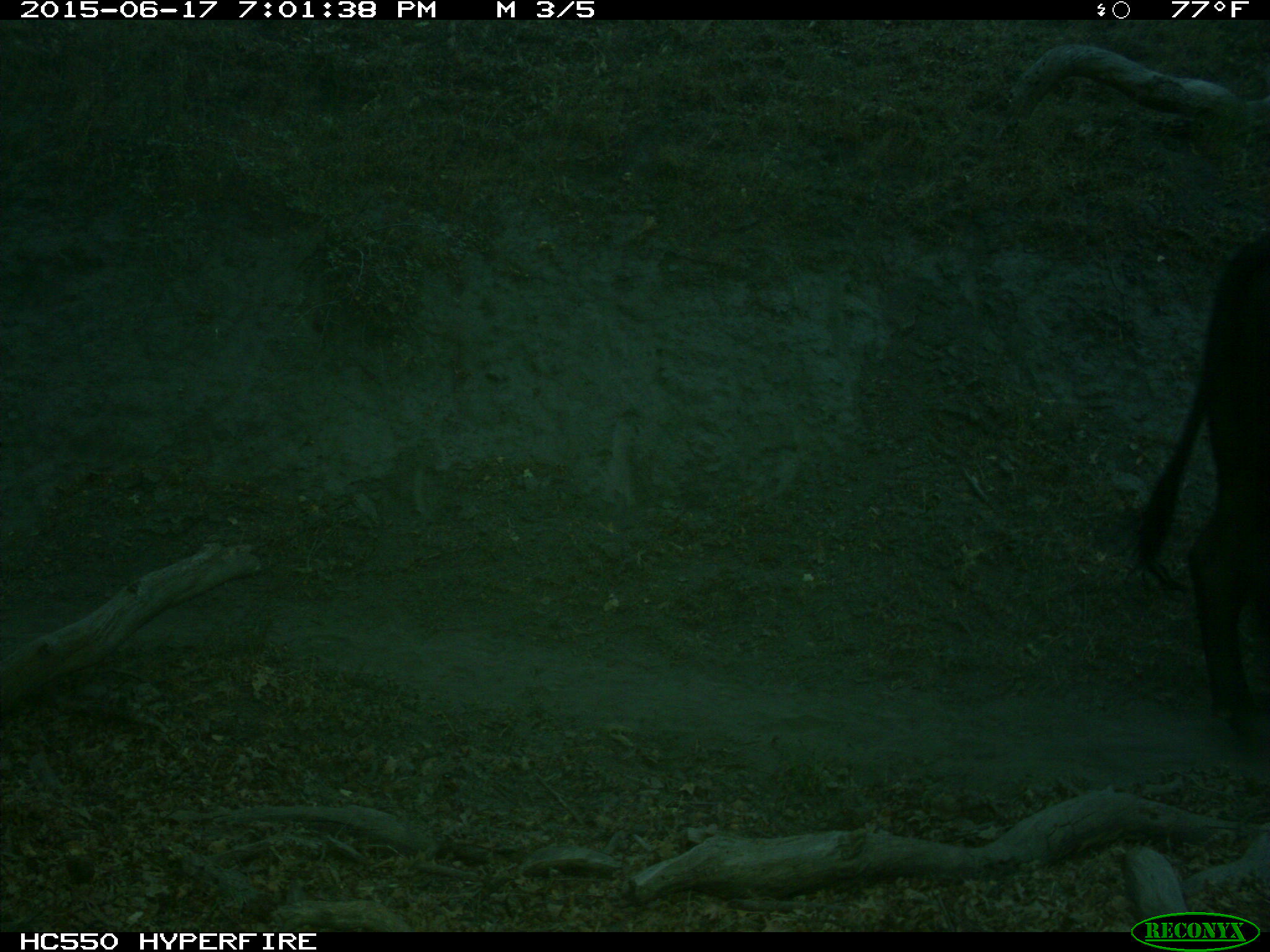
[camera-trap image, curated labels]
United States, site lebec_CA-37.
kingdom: Animalia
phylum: Chordata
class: Mammalia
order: Artiodactyla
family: Bovidae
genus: Bos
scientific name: Bos taurus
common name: domestic cow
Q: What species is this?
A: Bos taurus (domestic cow).